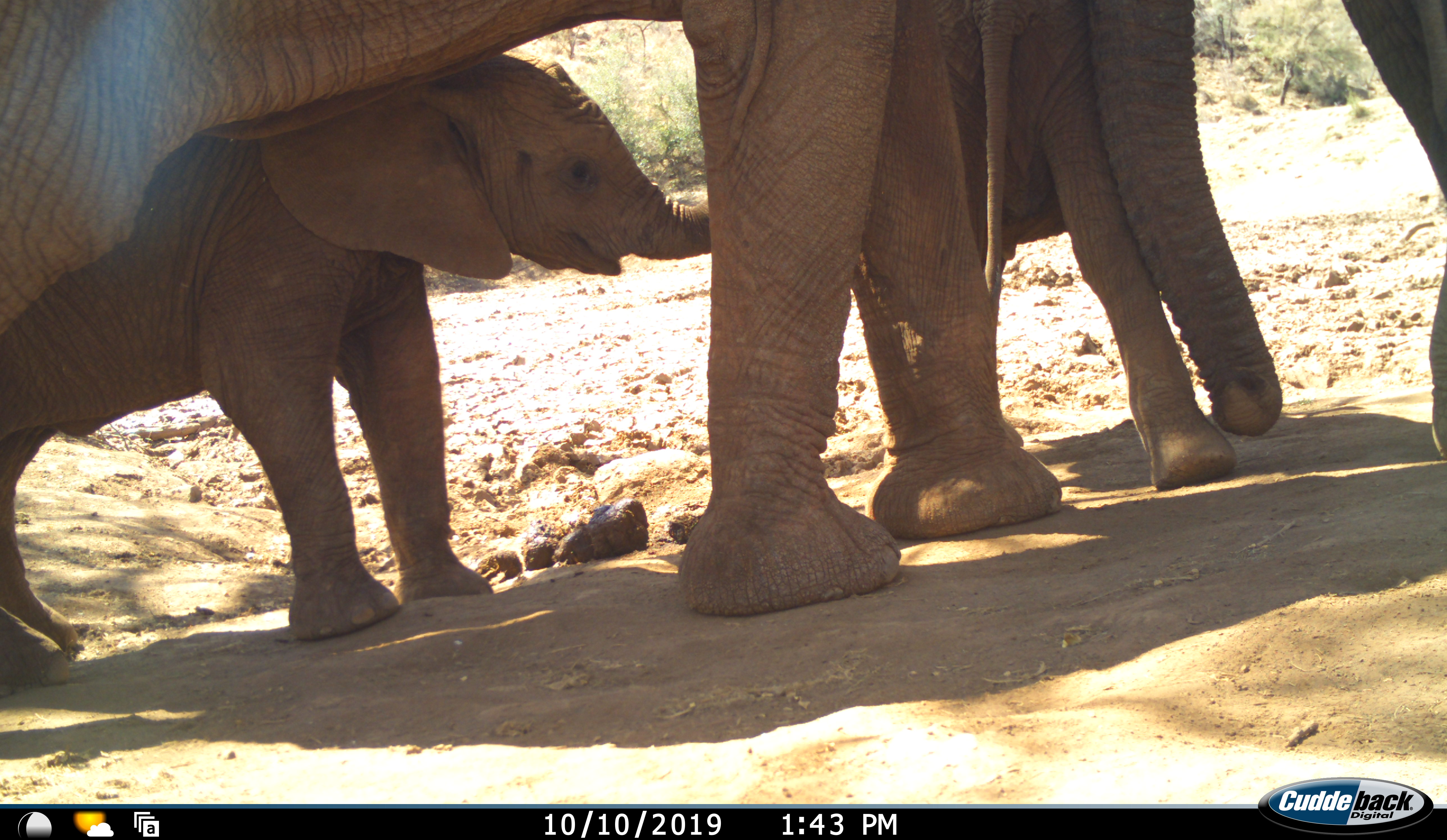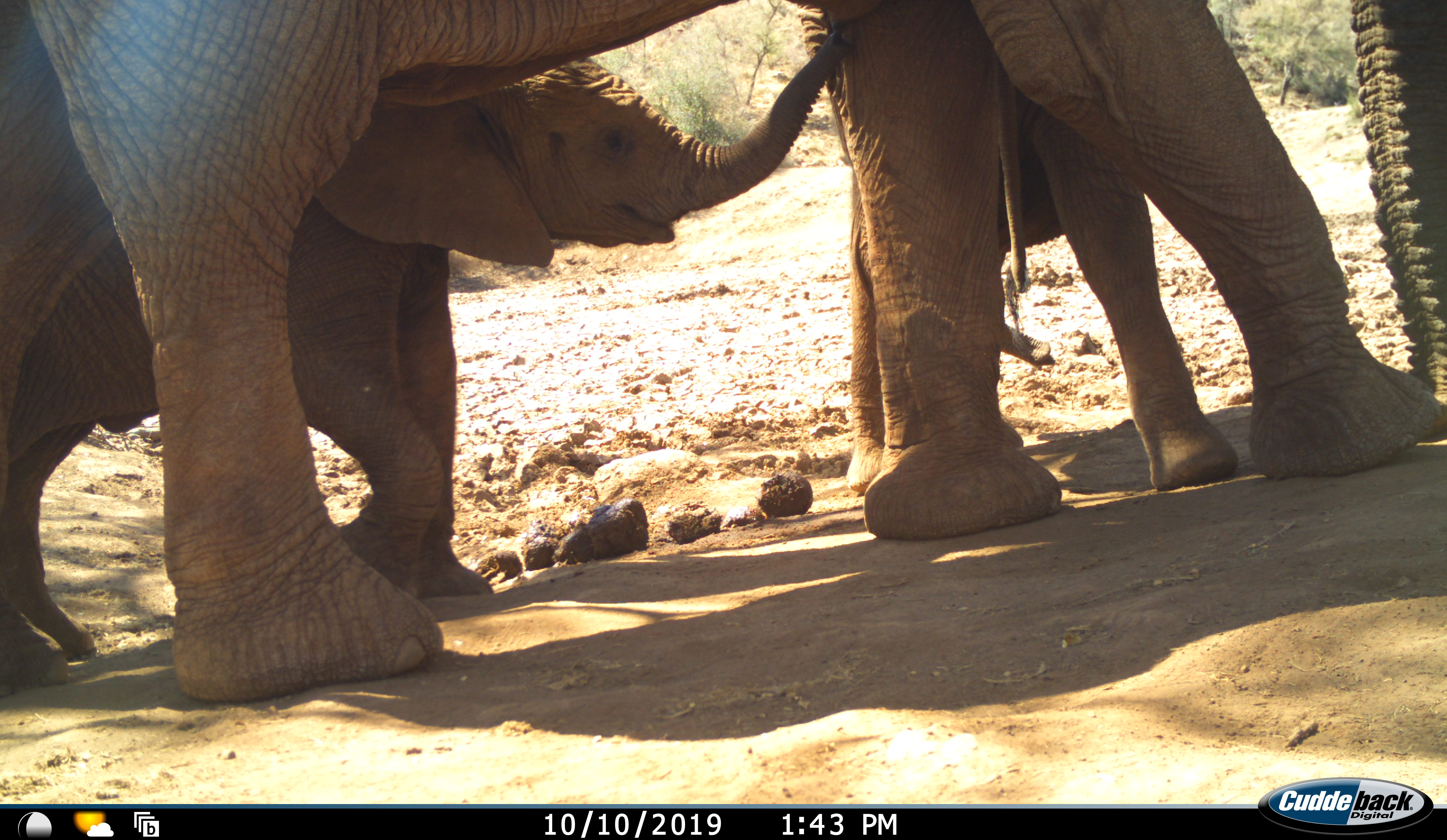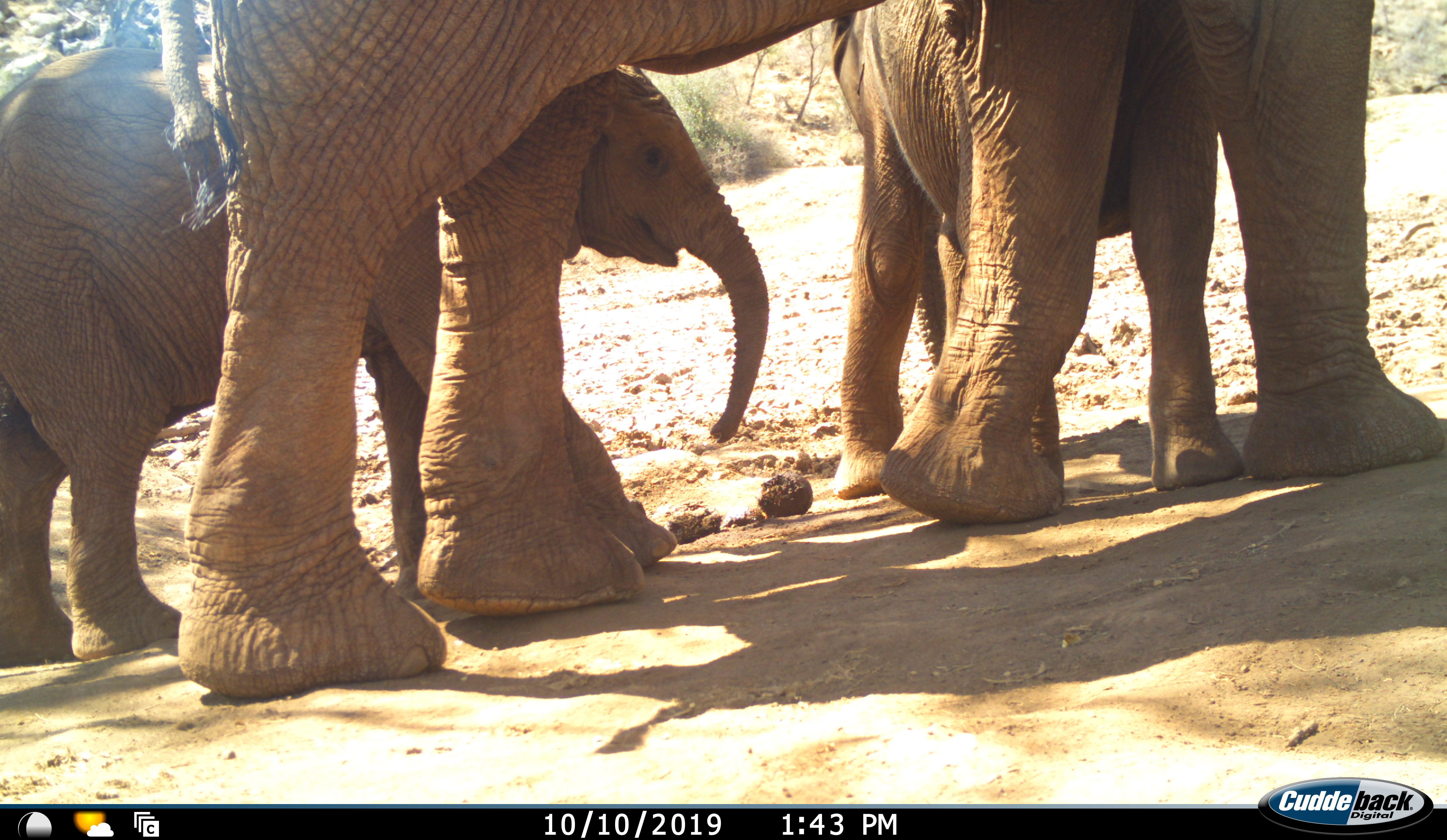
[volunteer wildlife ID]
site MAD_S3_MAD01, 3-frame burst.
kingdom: Animalia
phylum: Chordata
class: Mammalia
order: Proboscidea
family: Elephantidae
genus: Loxodonta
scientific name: Loxodonta africana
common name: african bush elephant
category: elephant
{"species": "elephant (african bush elephant) (Loxodonta africana)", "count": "3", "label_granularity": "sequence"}